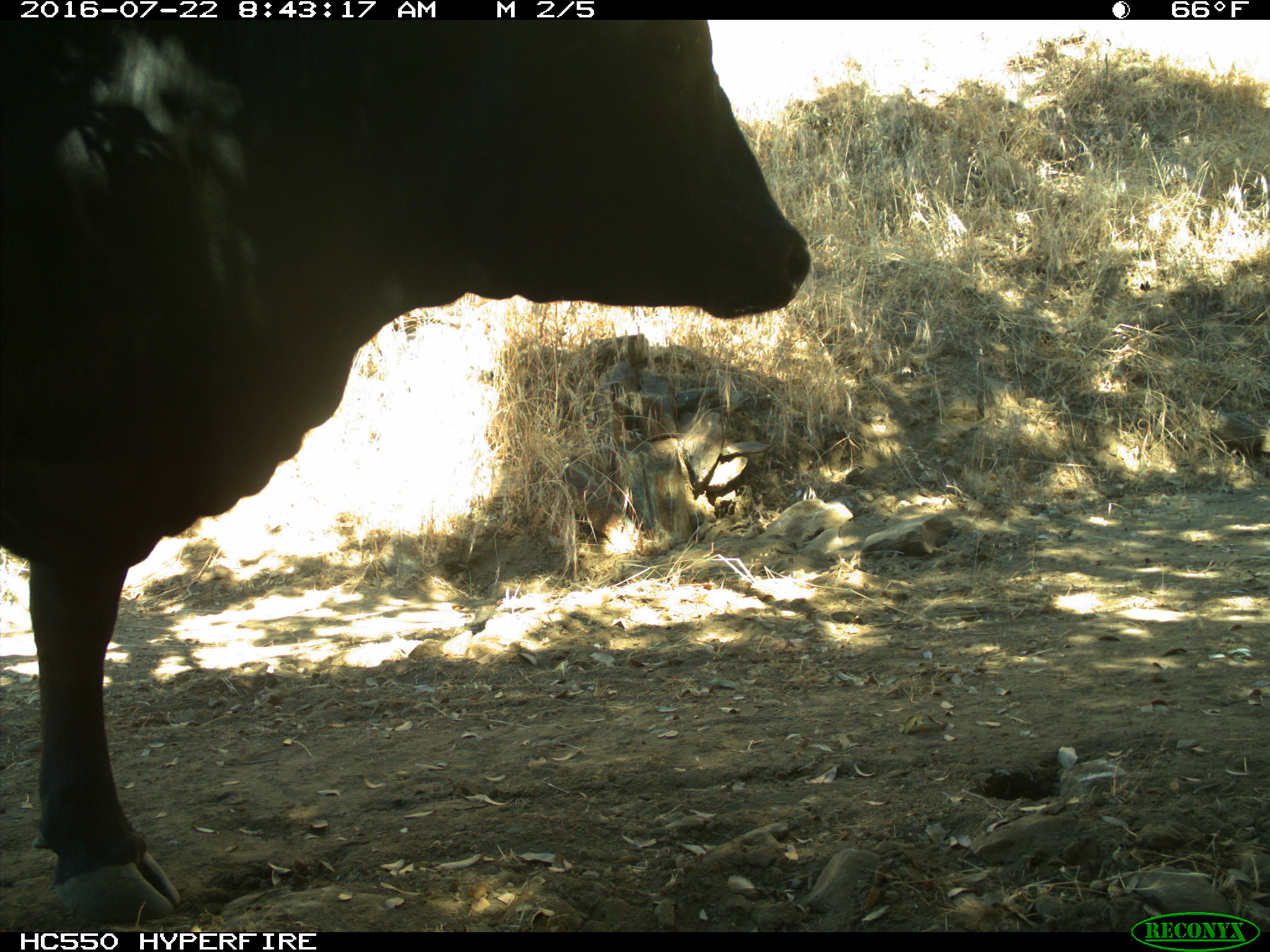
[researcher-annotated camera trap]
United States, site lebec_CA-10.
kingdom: Animalia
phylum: Chordata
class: Mammalia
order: Artiodactyla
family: Bovidae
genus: Bos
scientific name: Bos taurus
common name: domestic cow